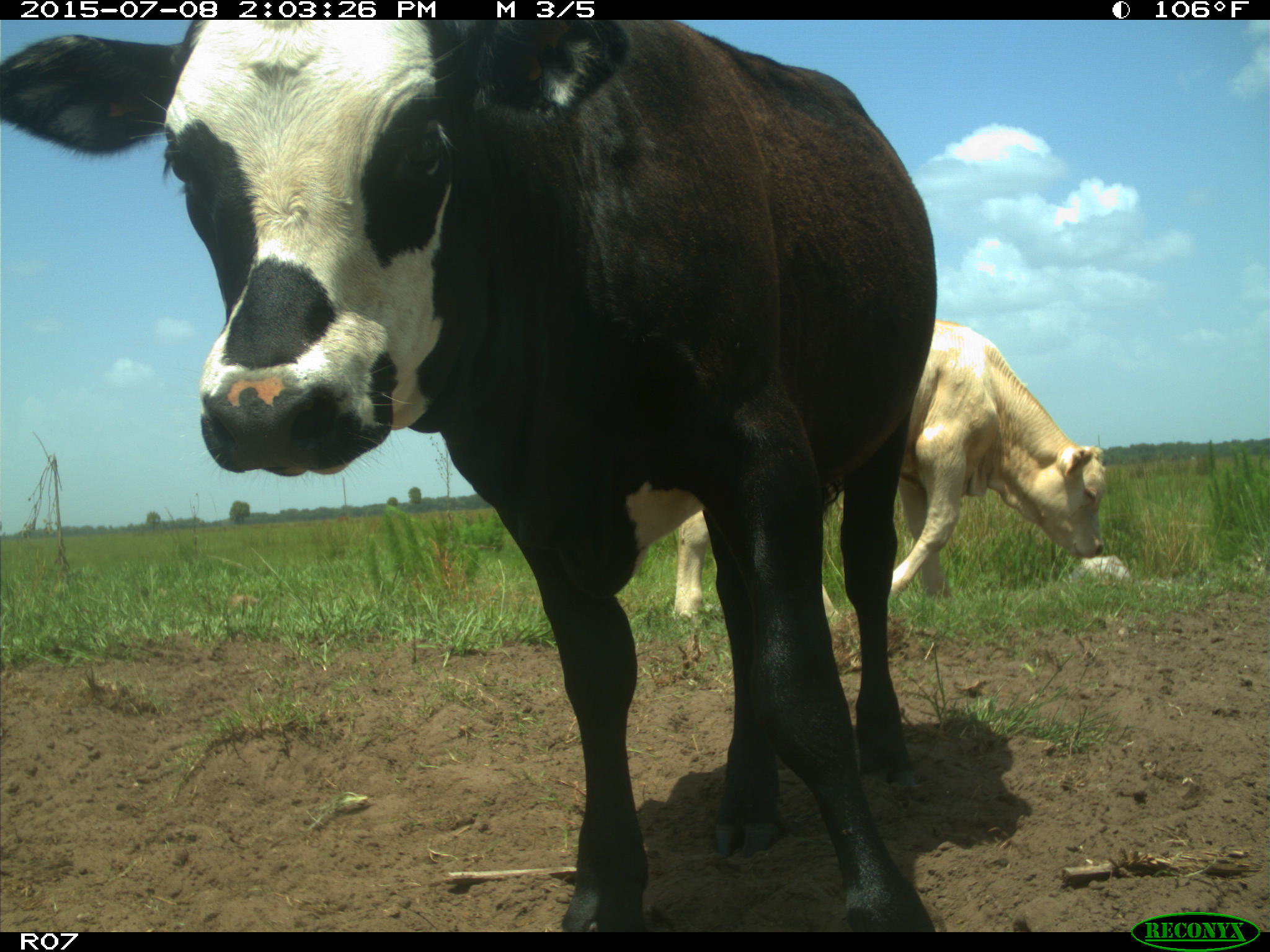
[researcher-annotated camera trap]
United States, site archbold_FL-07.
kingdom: Animalia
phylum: Chordata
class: Mammalia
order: Artiodactyla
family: Bovidae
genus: Bos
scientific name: Bos taurus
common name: domestic cow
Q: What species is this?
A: Bos taurus (domestic cow).